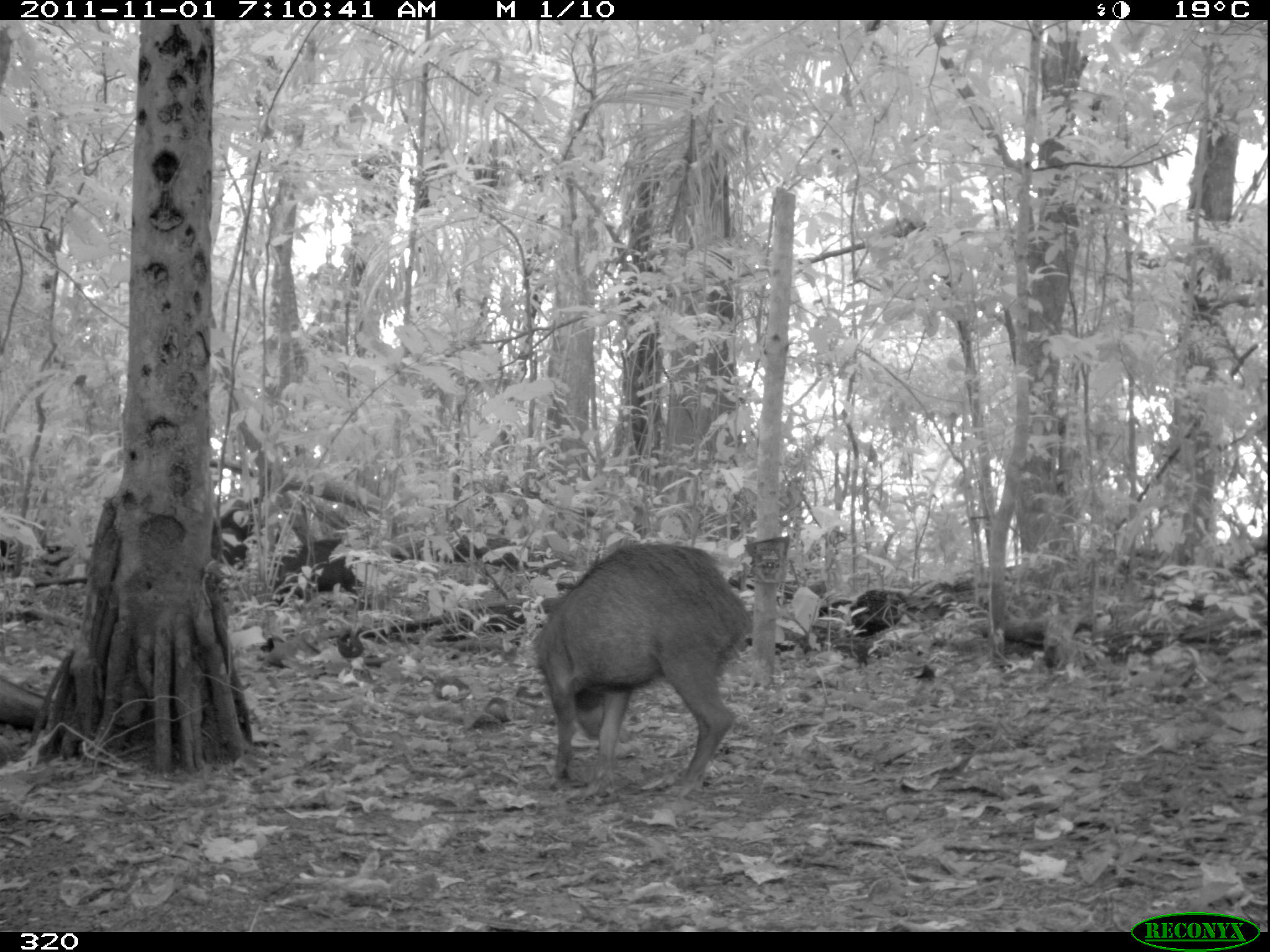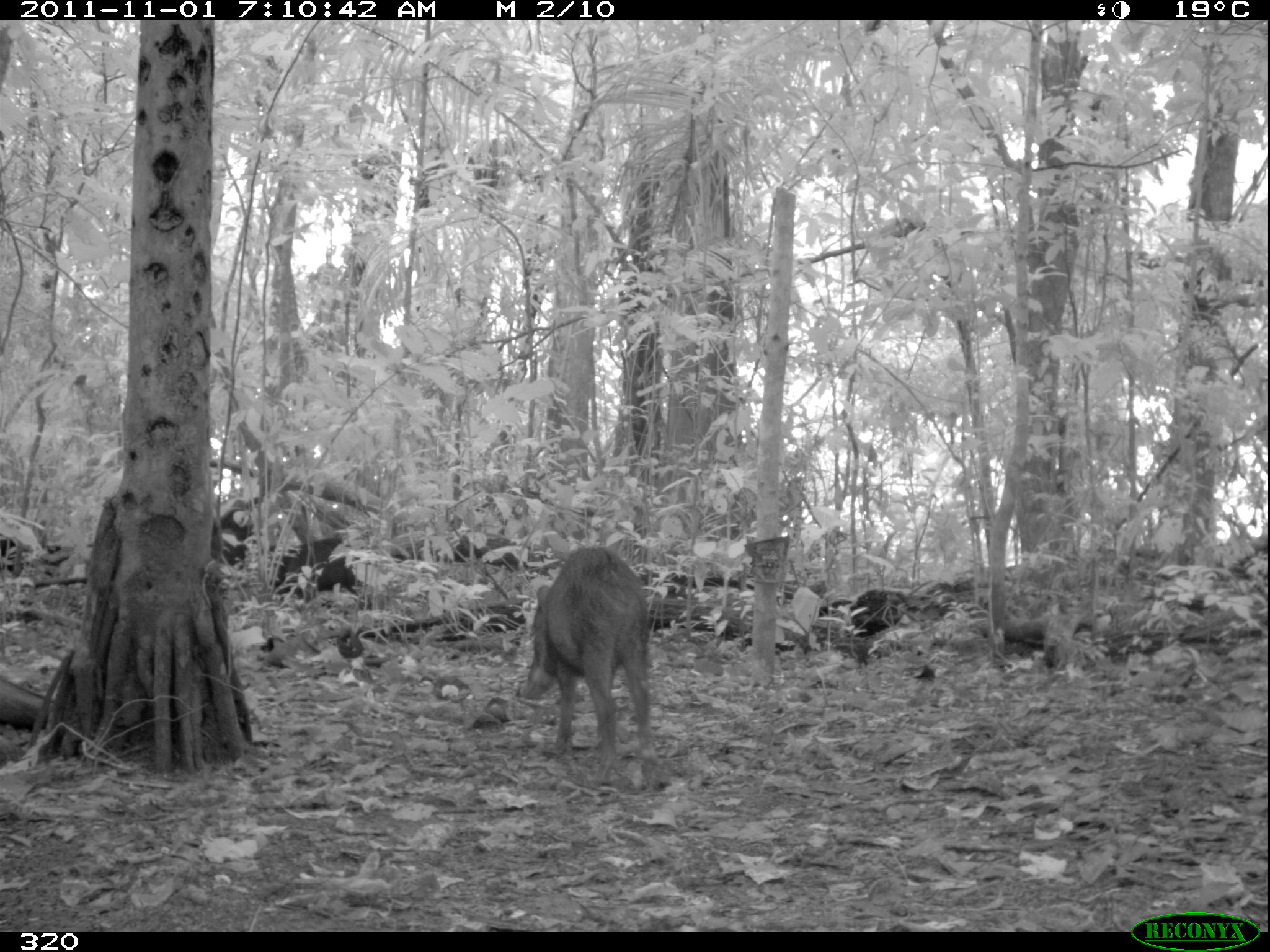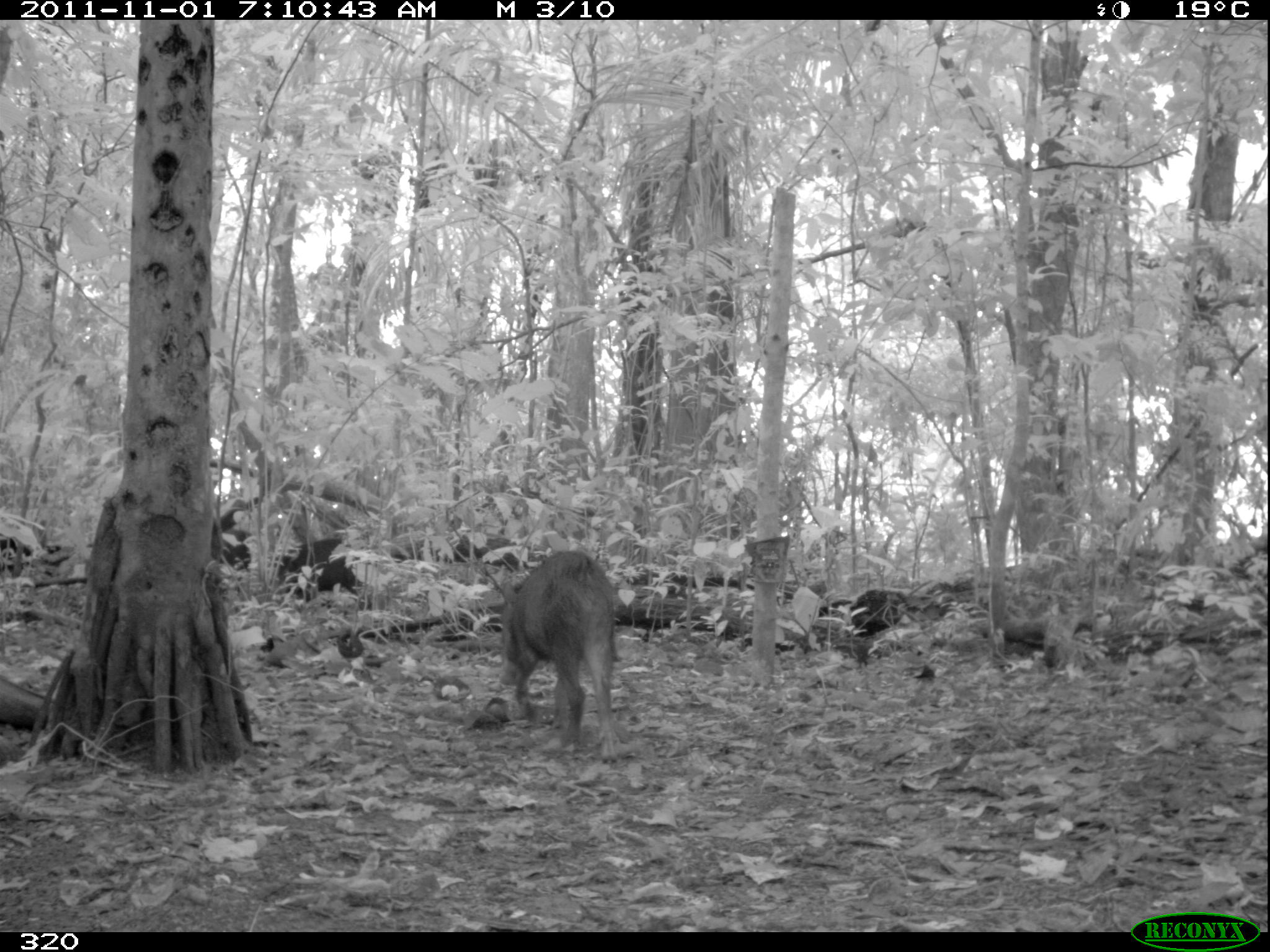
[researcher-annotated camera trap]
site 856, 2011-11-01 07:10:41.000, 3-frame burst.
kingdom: Animalia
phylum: Chordata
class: Mammalia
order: Artiodactyla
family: Tayassuidae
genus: Tayassu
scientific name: Tayassu pecari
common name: white-lipped peccary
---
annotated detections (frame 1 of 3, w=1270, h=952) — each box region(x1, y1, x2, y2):
tayassu pecari: region(533, 539, 752, 799)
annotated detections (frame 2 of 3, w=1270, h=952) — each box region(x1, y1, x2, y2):
tayassu pecari: region(517, 547, 668, 784); region(265, 536, 361, 613); region(220, 506, 254, 565)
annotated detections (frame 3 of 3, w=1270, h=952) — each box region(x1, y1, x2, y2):
tayassu pecari: region(498, 550, 623, 763)